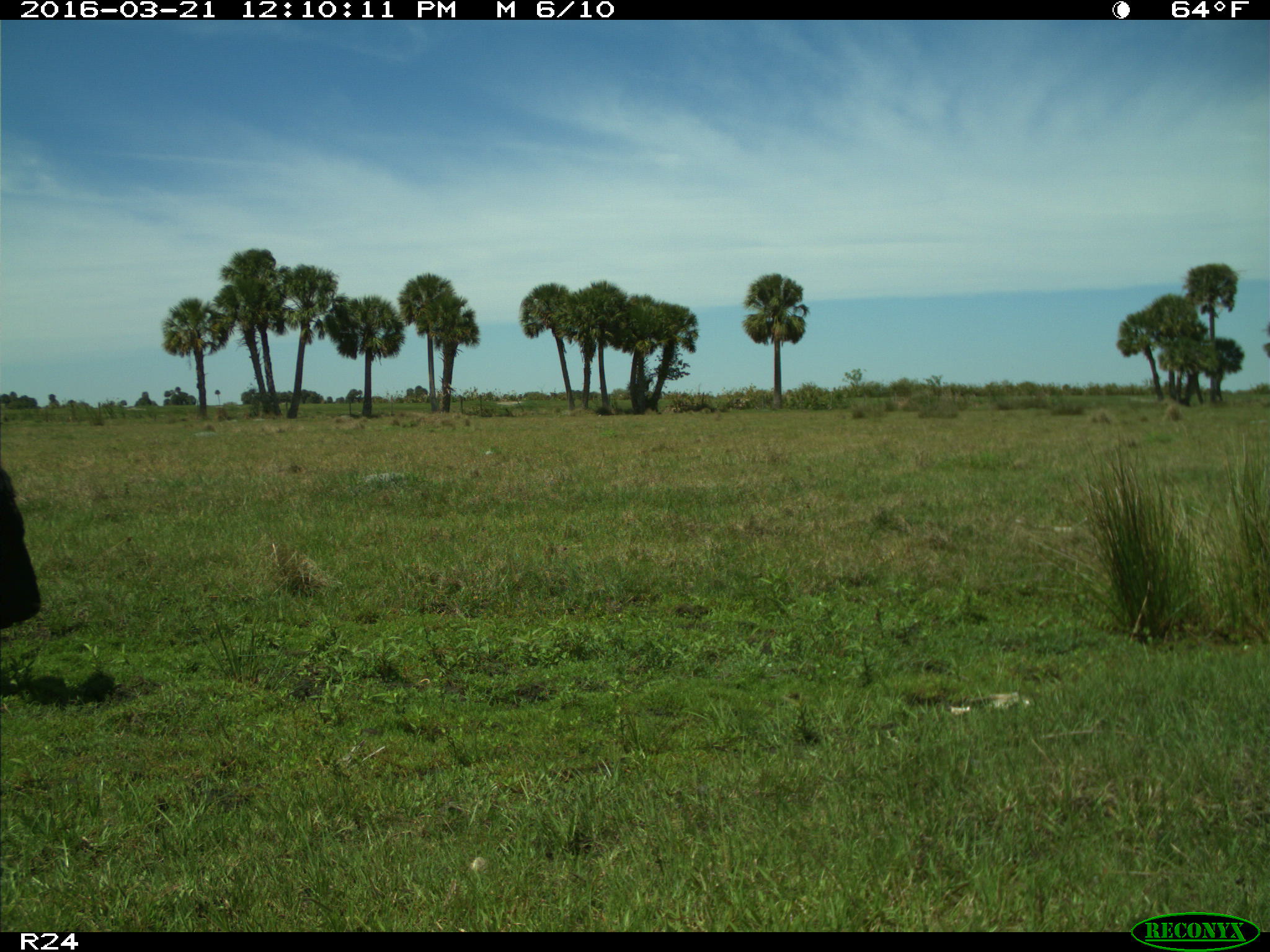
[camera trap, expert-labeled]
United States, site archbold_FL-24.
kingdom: Animalia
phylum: Chordata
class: Mammalia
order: Artiodactyla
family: Bovidae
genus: Bos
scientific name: Bos taurus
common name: domestic cow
Bos taurus (domestic cow).